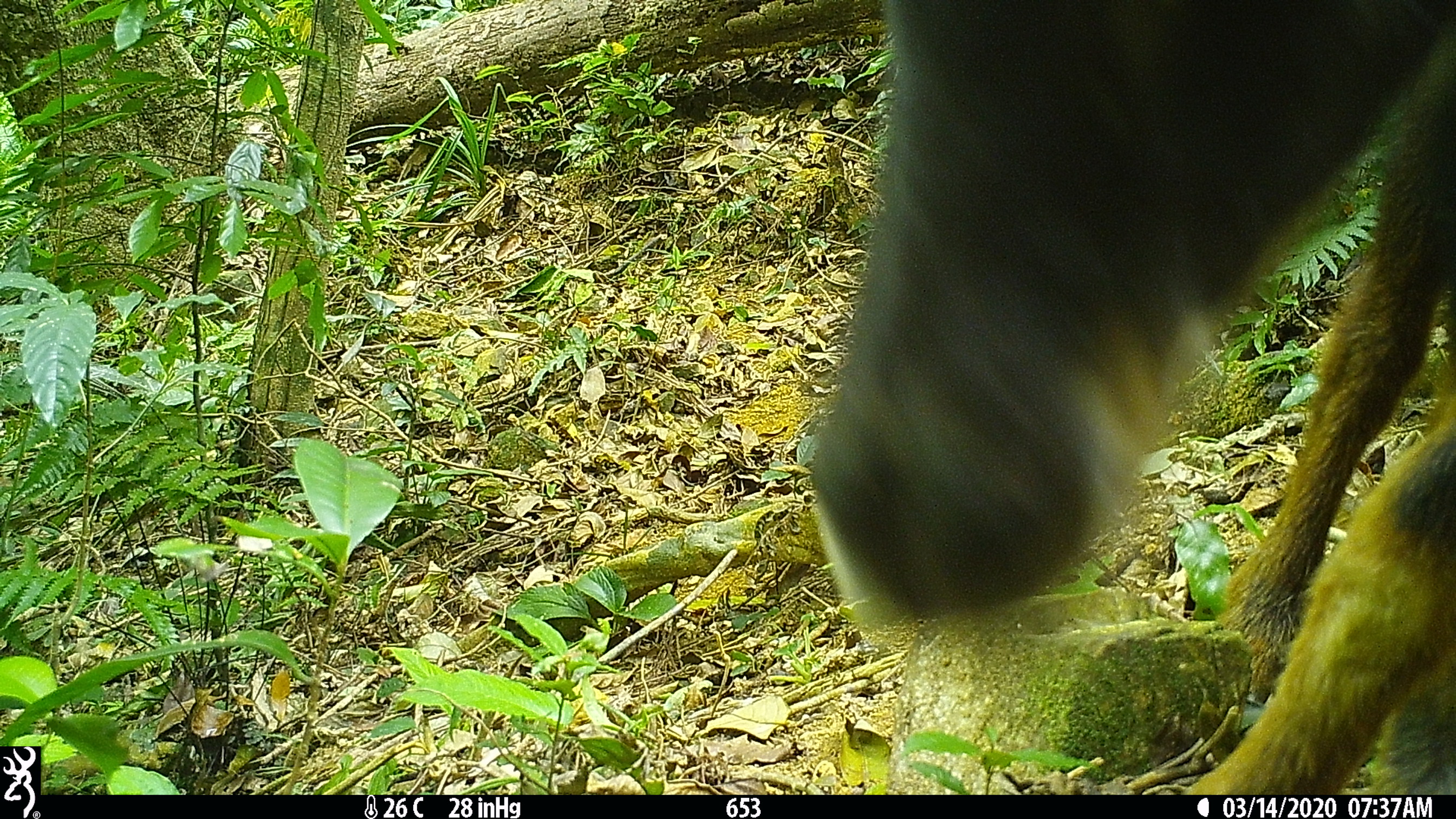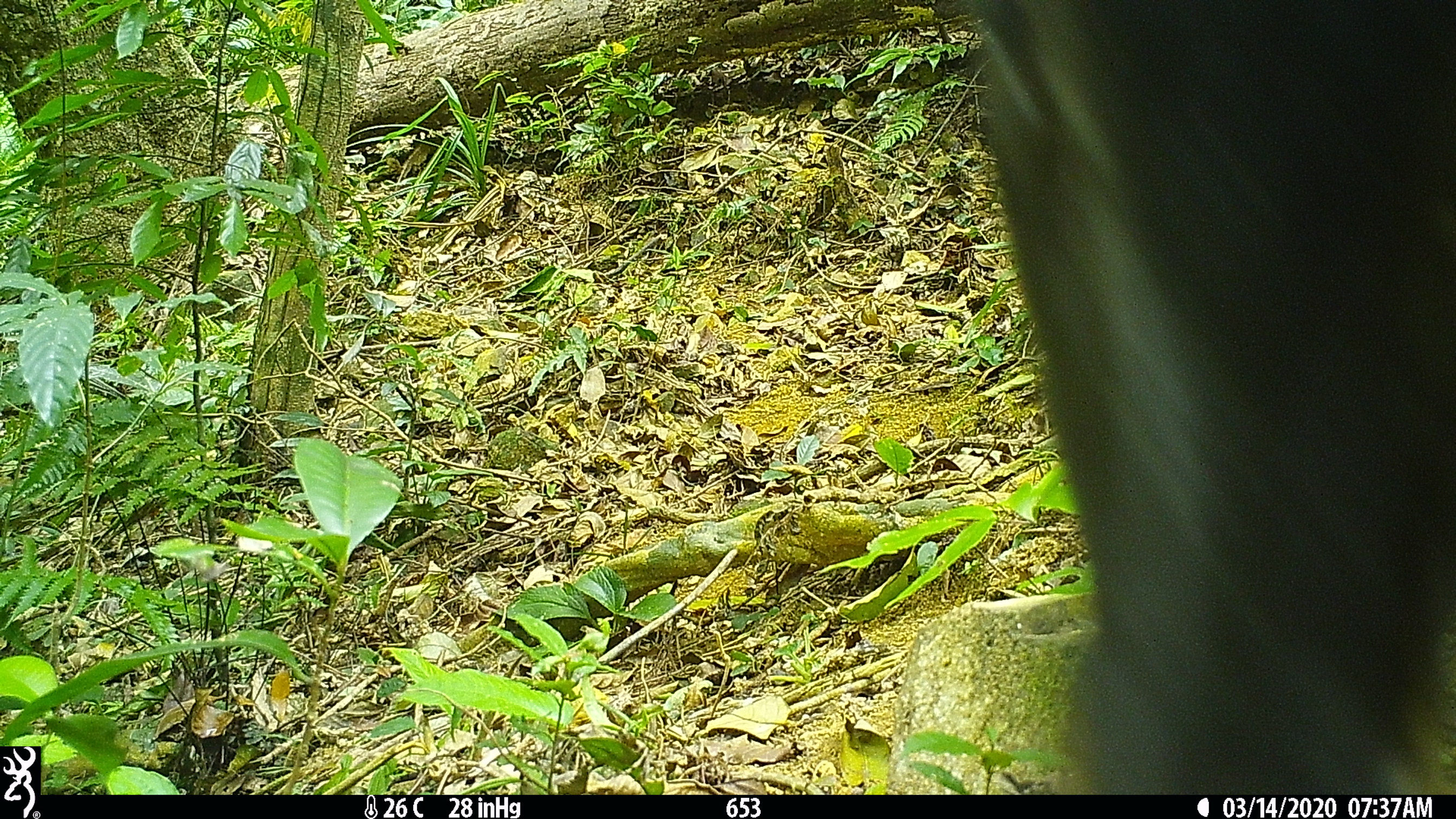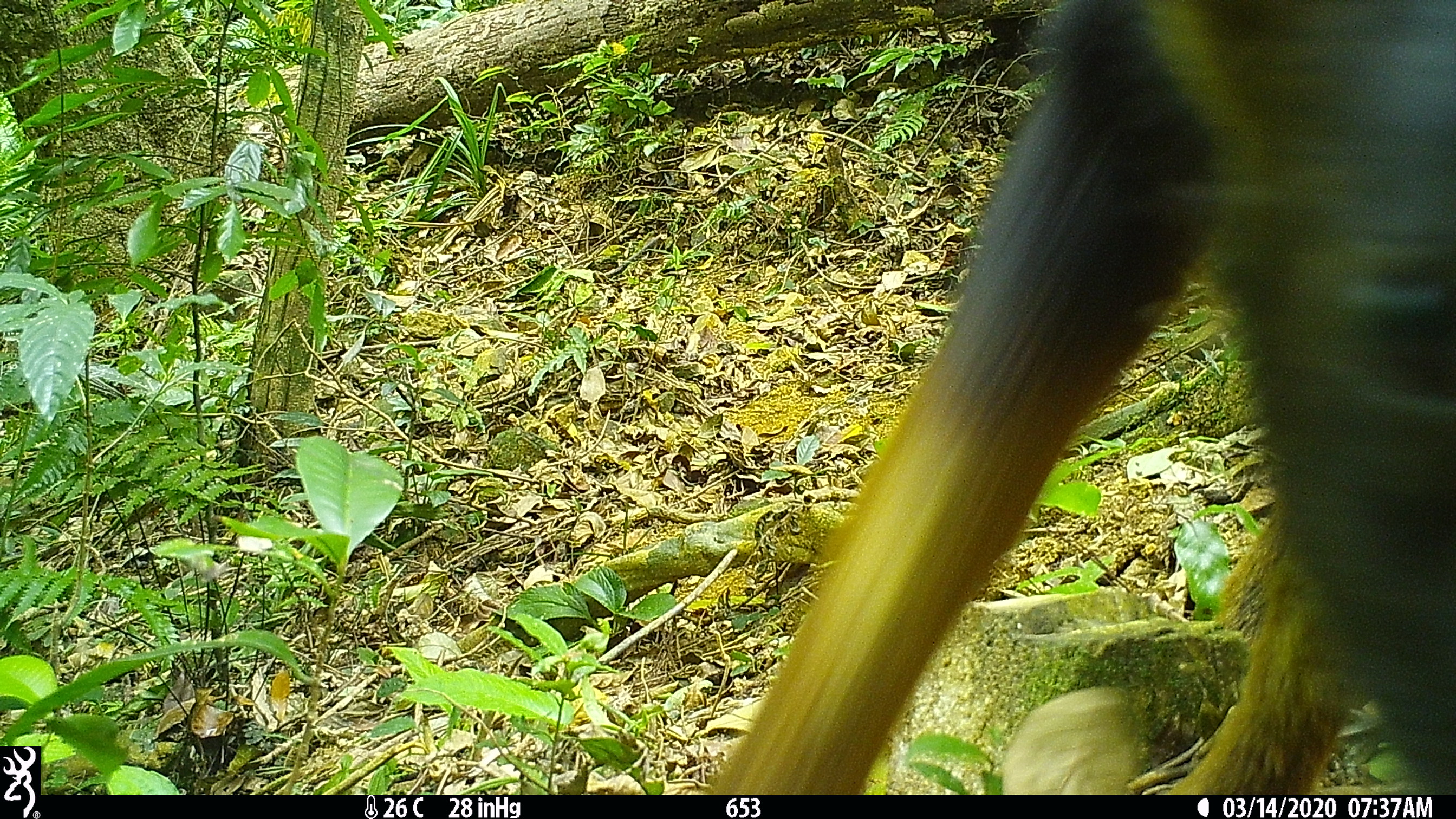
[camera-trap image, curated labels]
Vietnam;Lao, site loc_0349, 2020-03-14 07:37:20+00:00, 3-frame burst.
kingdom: Animalia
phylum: Chordata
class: Mammalia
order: Artiodactyla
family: Bovidae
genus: Capricornis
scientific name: Capricornis sumatraensis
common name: chinese serow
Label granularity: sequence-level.